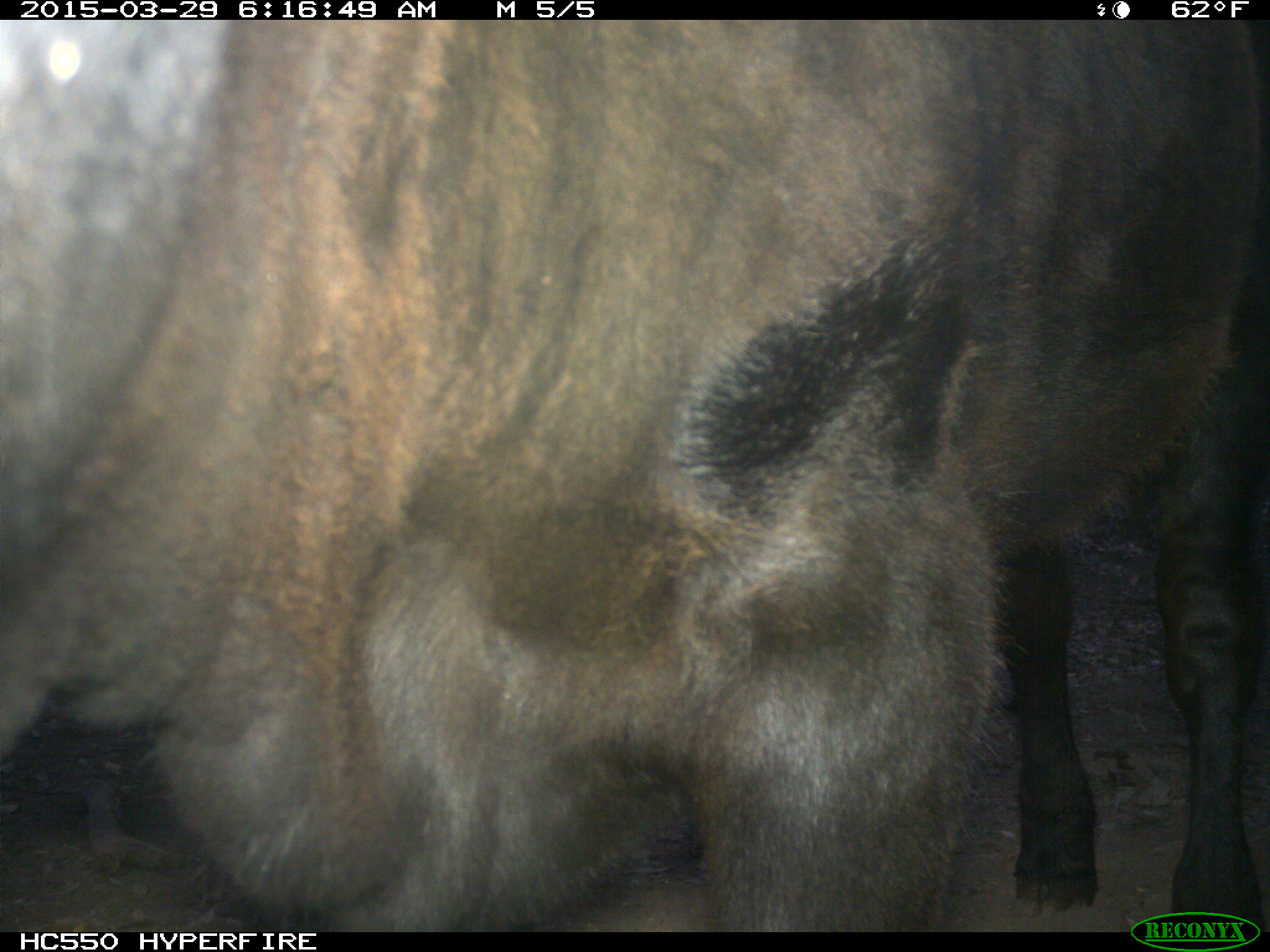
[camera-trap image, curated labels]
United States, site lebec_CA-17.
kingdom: Animalia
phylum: Chordata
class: Mammalia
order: Artiodactyla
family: Bovidae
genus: Bos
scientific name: Bos taurus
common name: domestic cow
Bos taurus (domestic cow).